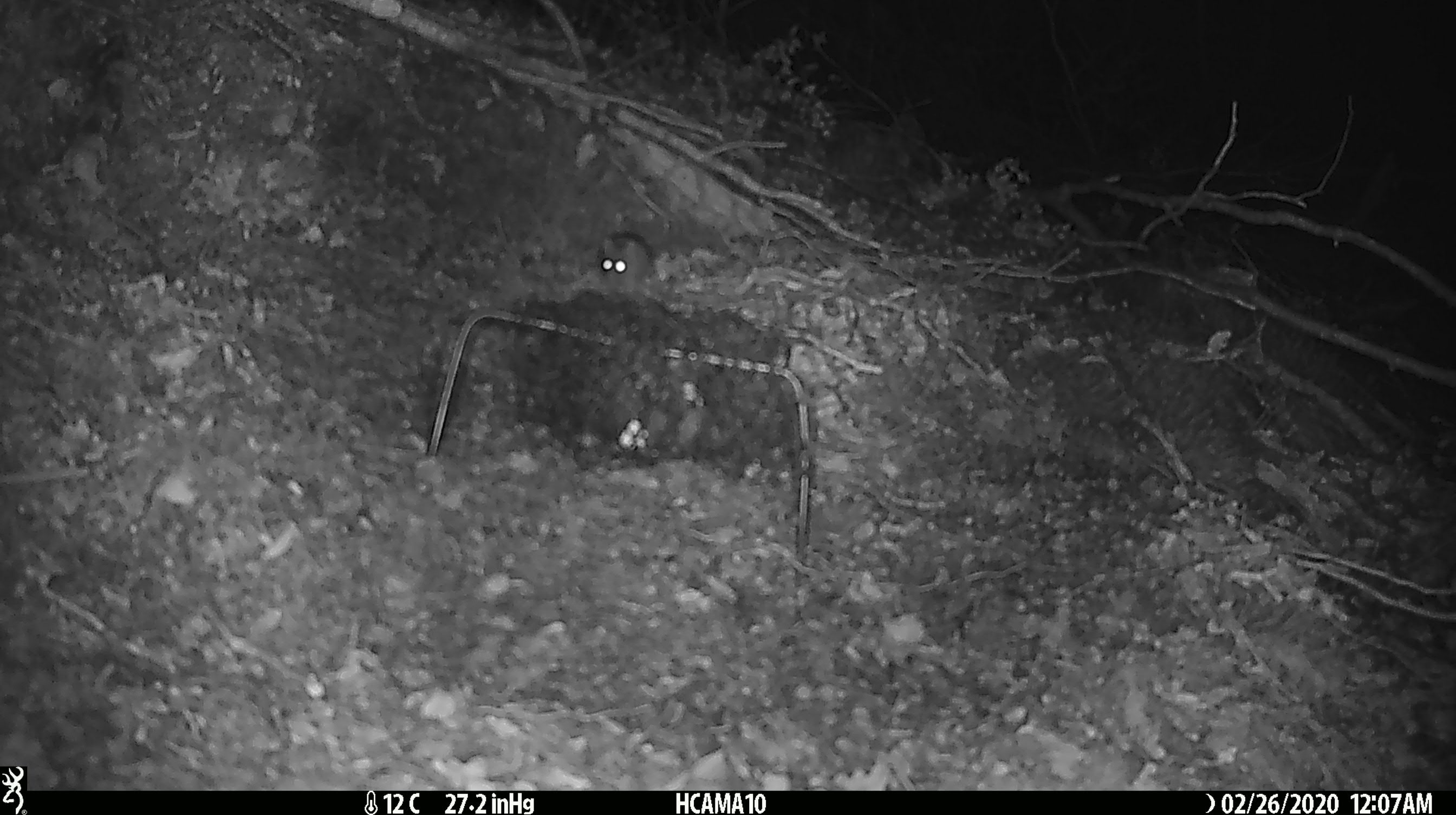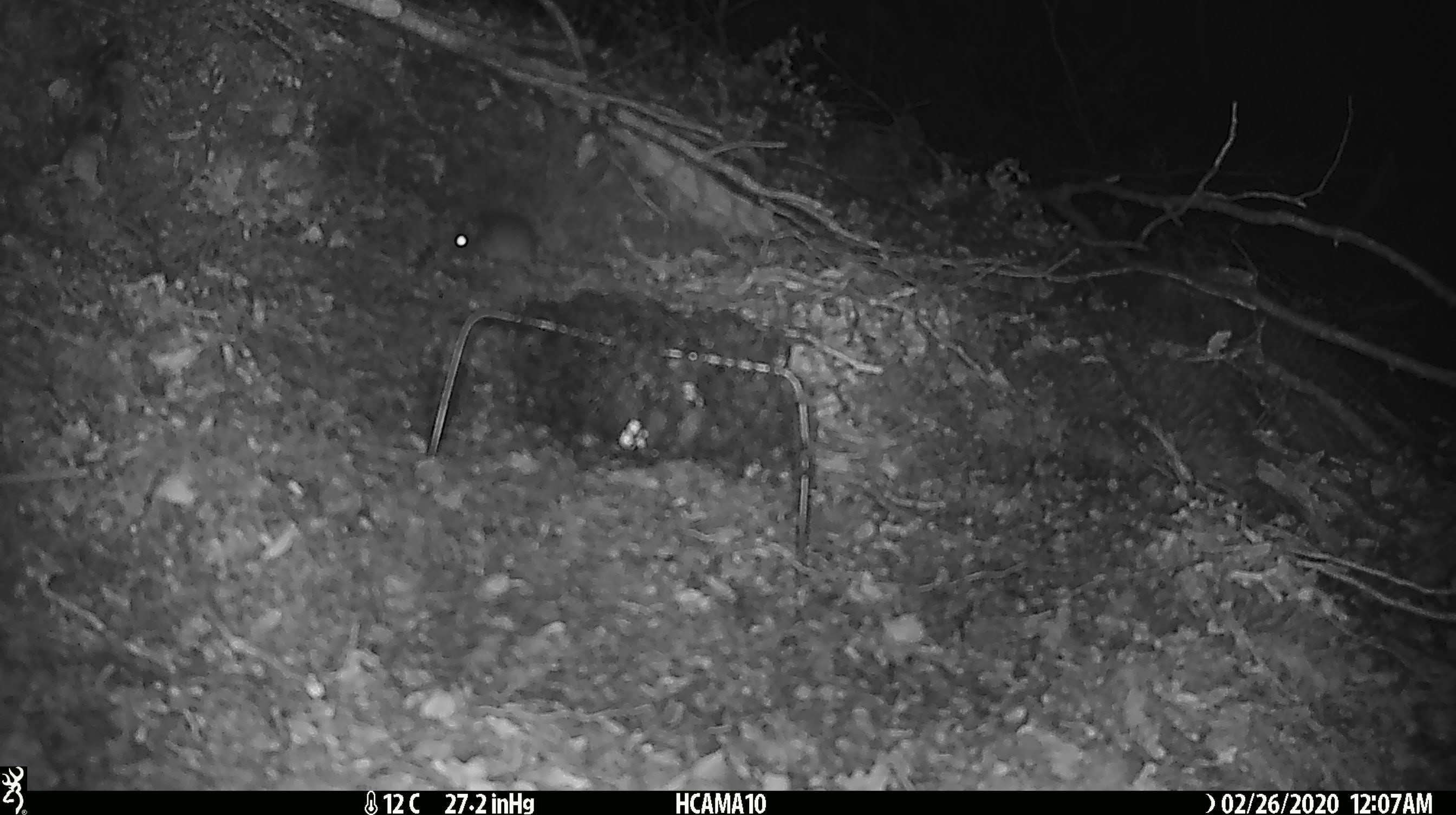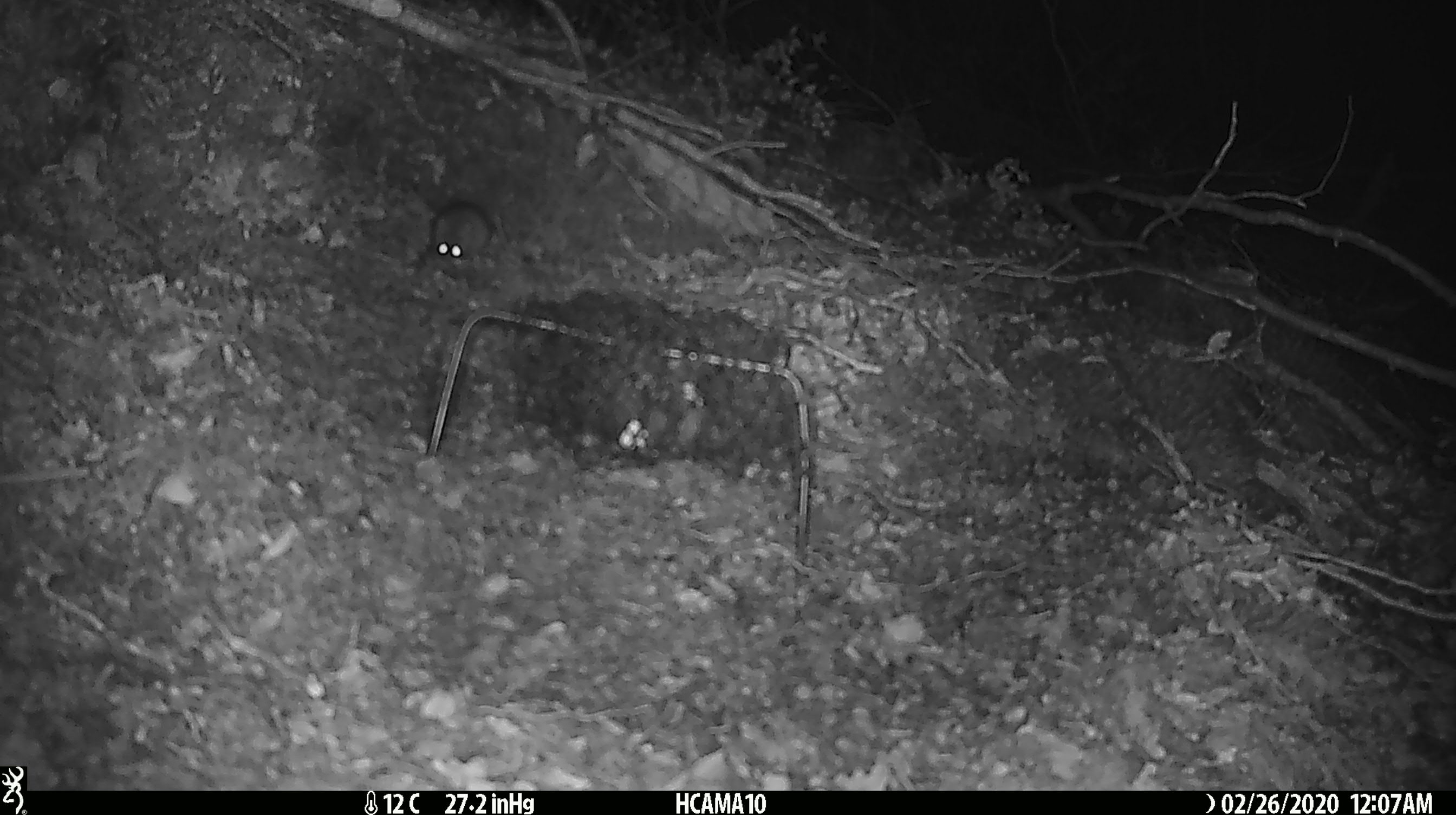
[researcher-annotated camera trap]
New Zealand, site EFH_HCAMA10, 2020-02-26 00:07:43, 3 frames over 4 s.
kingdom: Animalia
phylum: Chordata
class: Mammalia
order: Rodentia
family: Muridae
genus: Mus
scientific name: Mus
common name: mouse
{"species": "mouse (Mus)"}